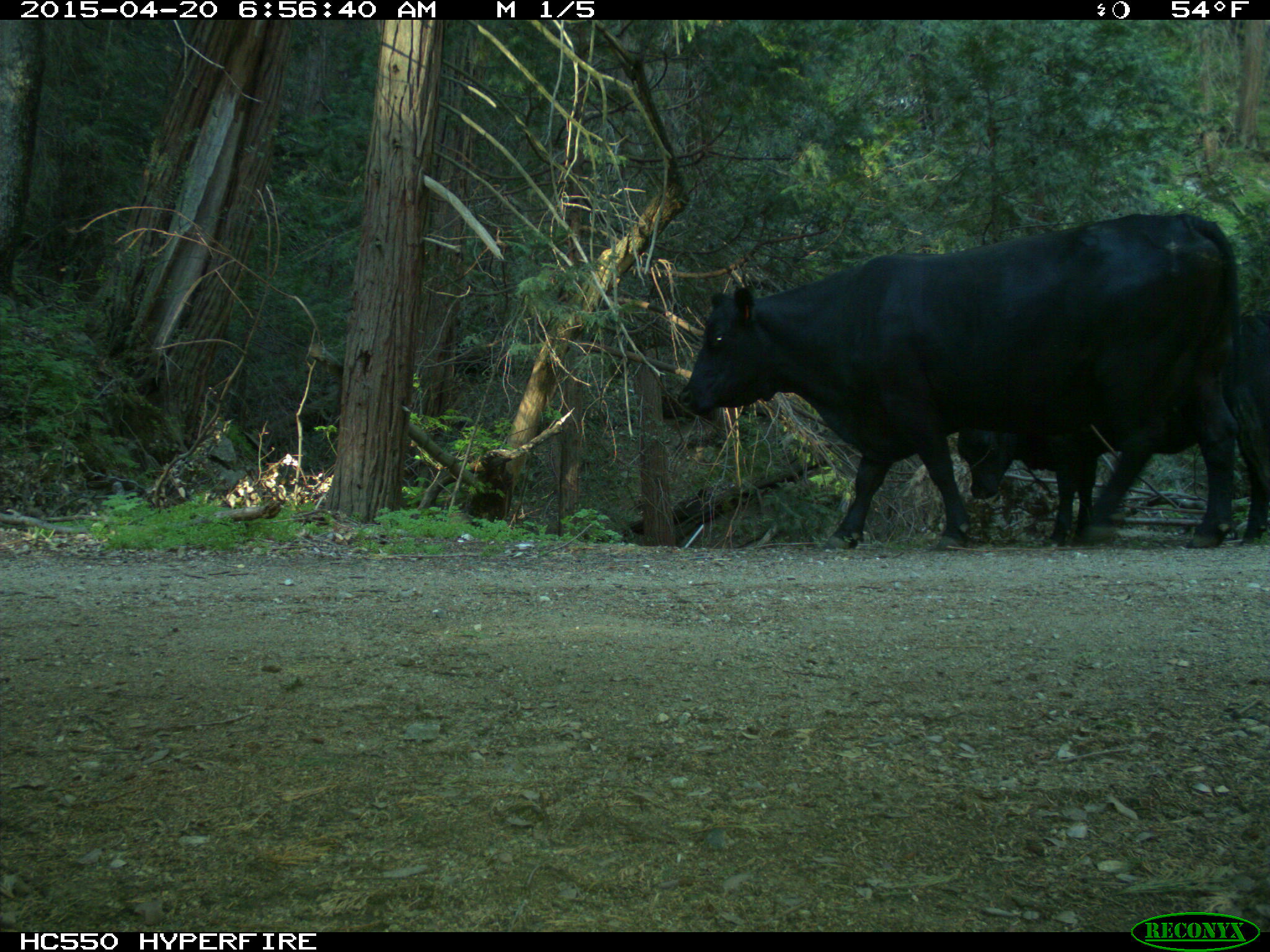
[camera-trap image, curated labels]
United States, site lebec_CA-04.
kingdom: Animalia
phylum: Chordata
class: Mammalia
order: Artiodactyla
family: Bovidae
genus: Bos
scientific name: Bos taurus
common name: domestic cow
Bos taurus (domestic cow).